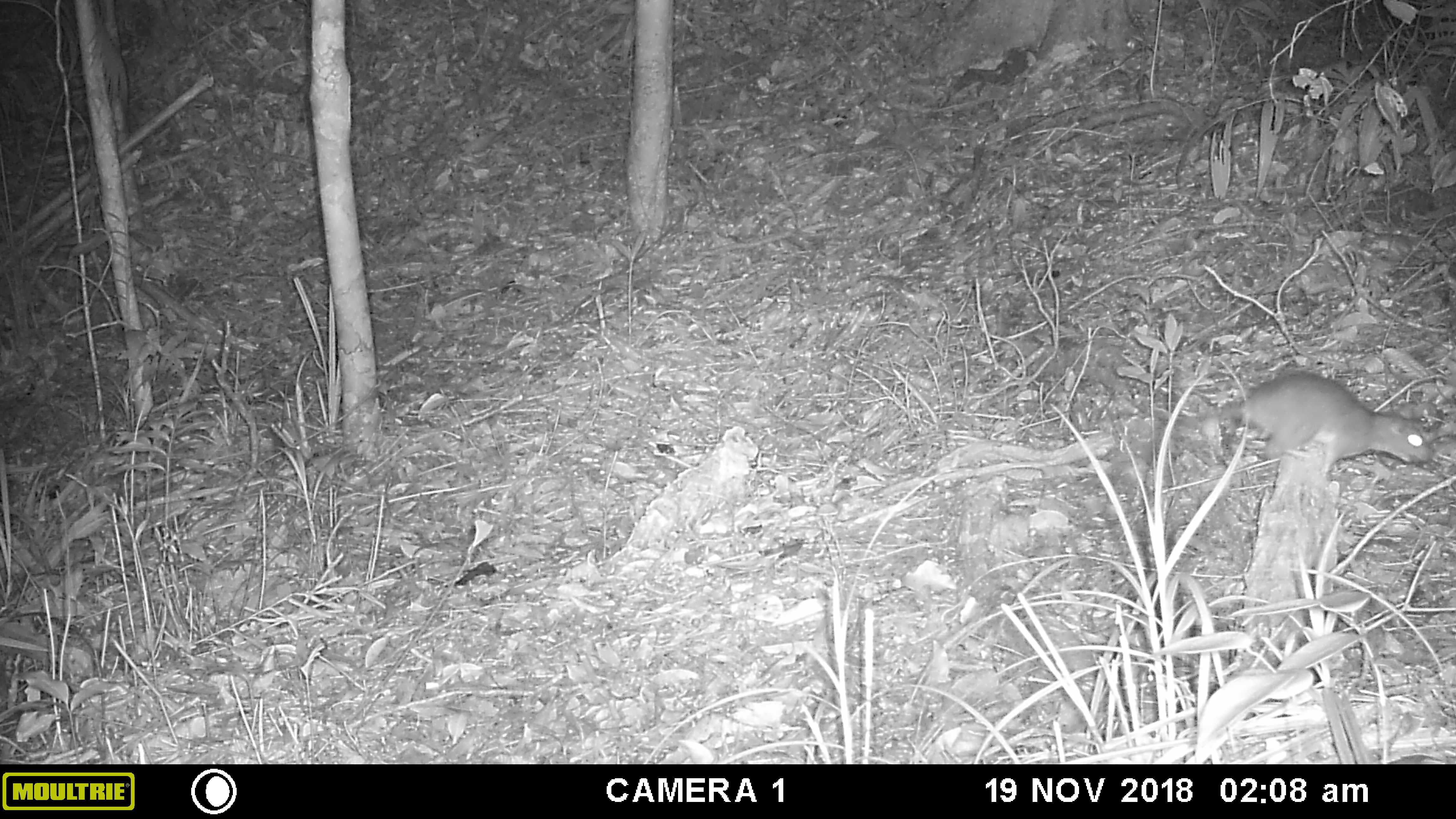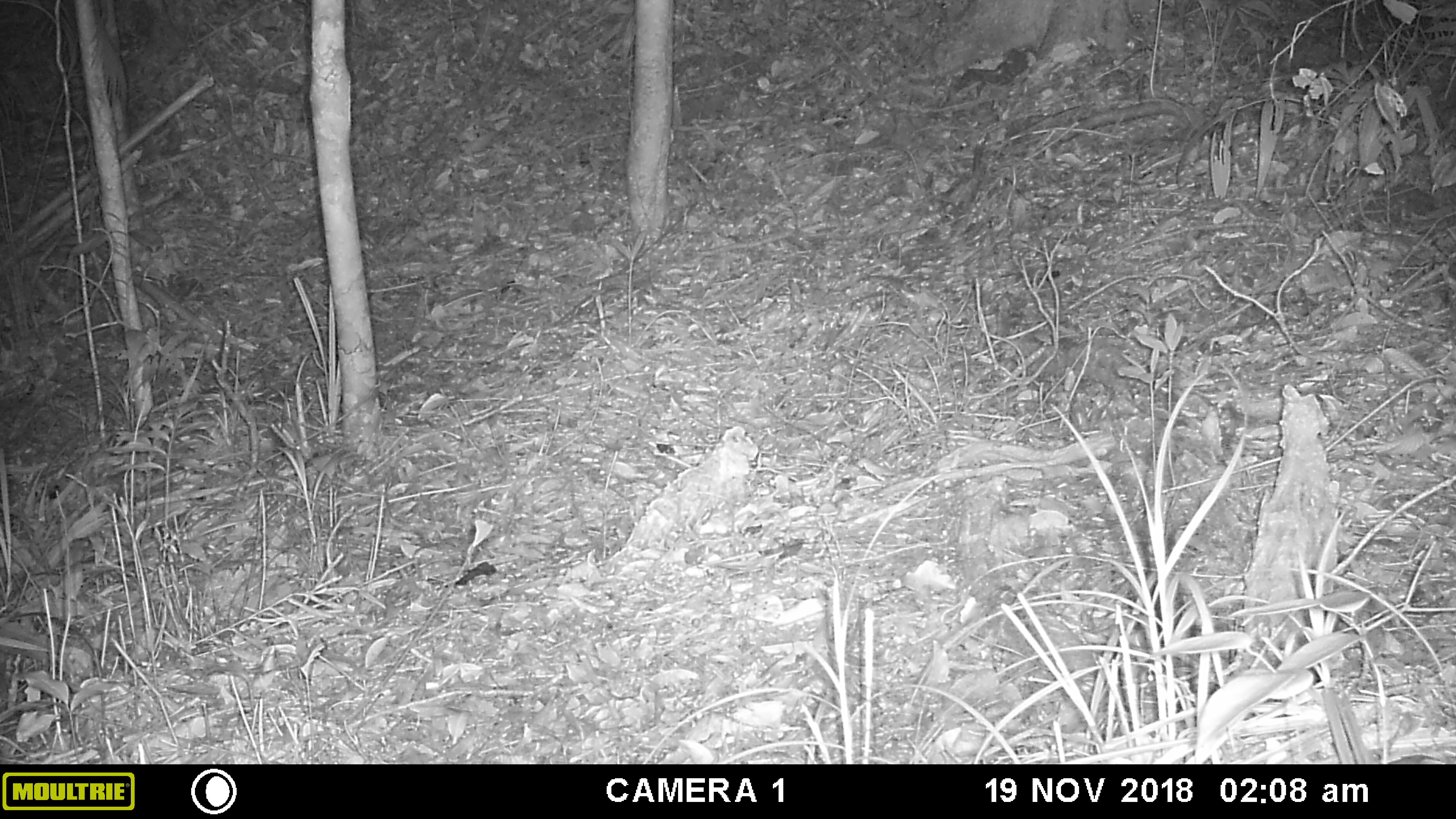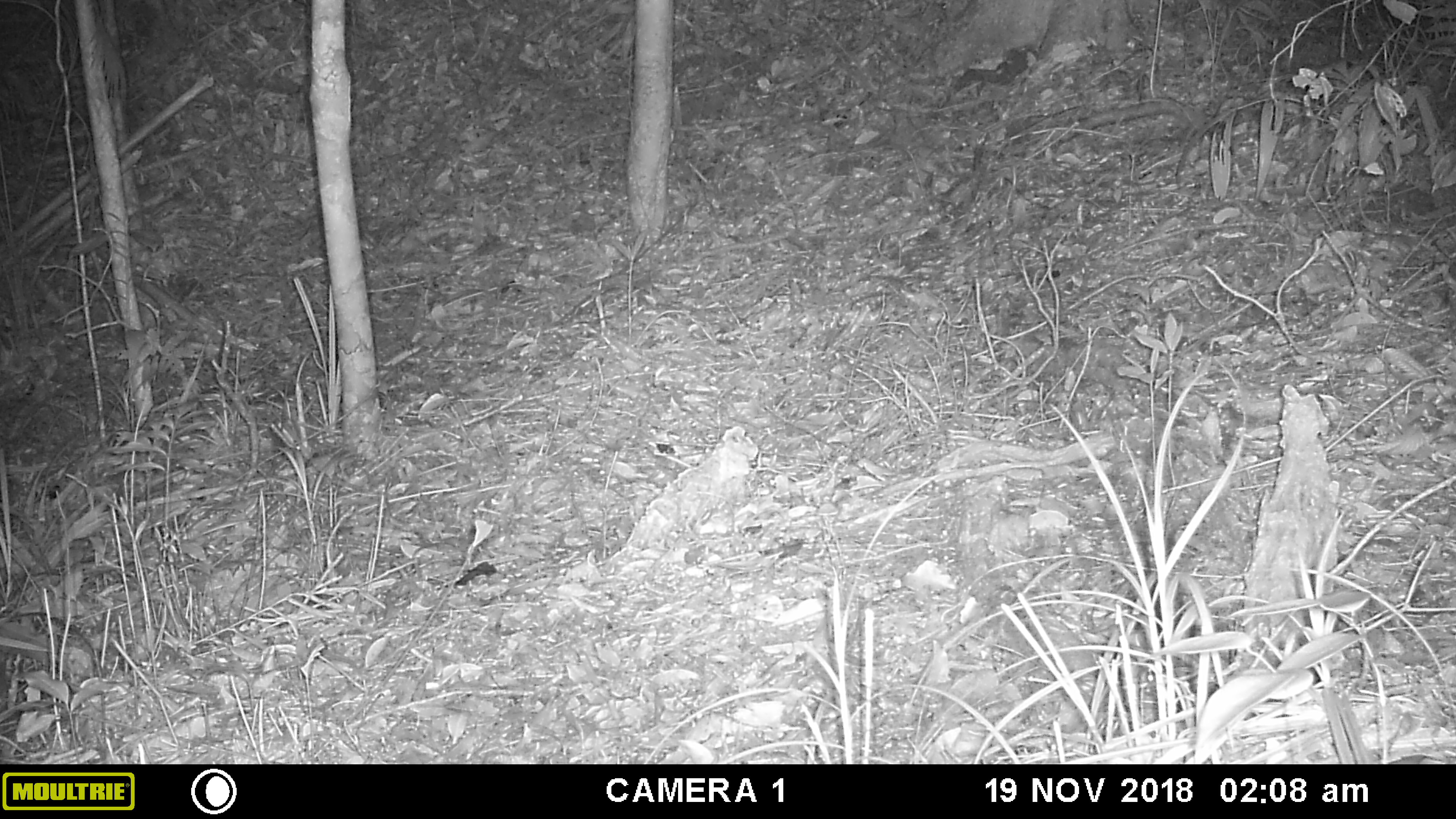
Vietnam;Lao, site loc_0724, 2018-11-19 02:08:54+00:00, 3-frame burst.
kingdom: Animalia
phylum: Chordata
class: Mammalia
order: Rodentia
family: Muridae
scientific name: Muridae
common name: old-world mice and rats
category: unidentified murid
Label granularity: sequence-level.